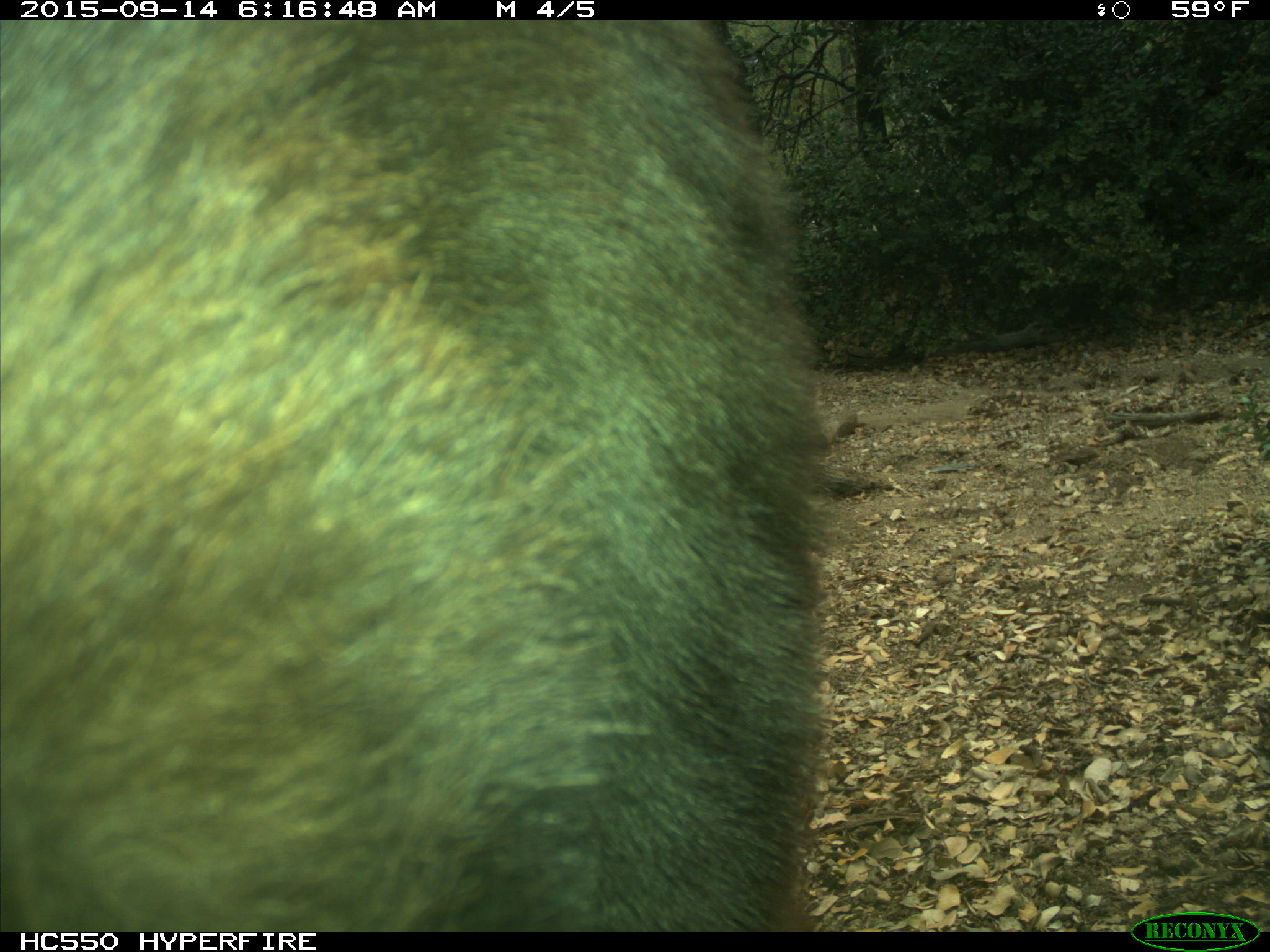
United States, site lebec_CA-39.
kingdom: Animalia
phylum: Chordata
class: Mammalia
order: Carnivora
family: Ursidae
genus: Ursus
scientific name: Ursus americanus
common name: american black bear